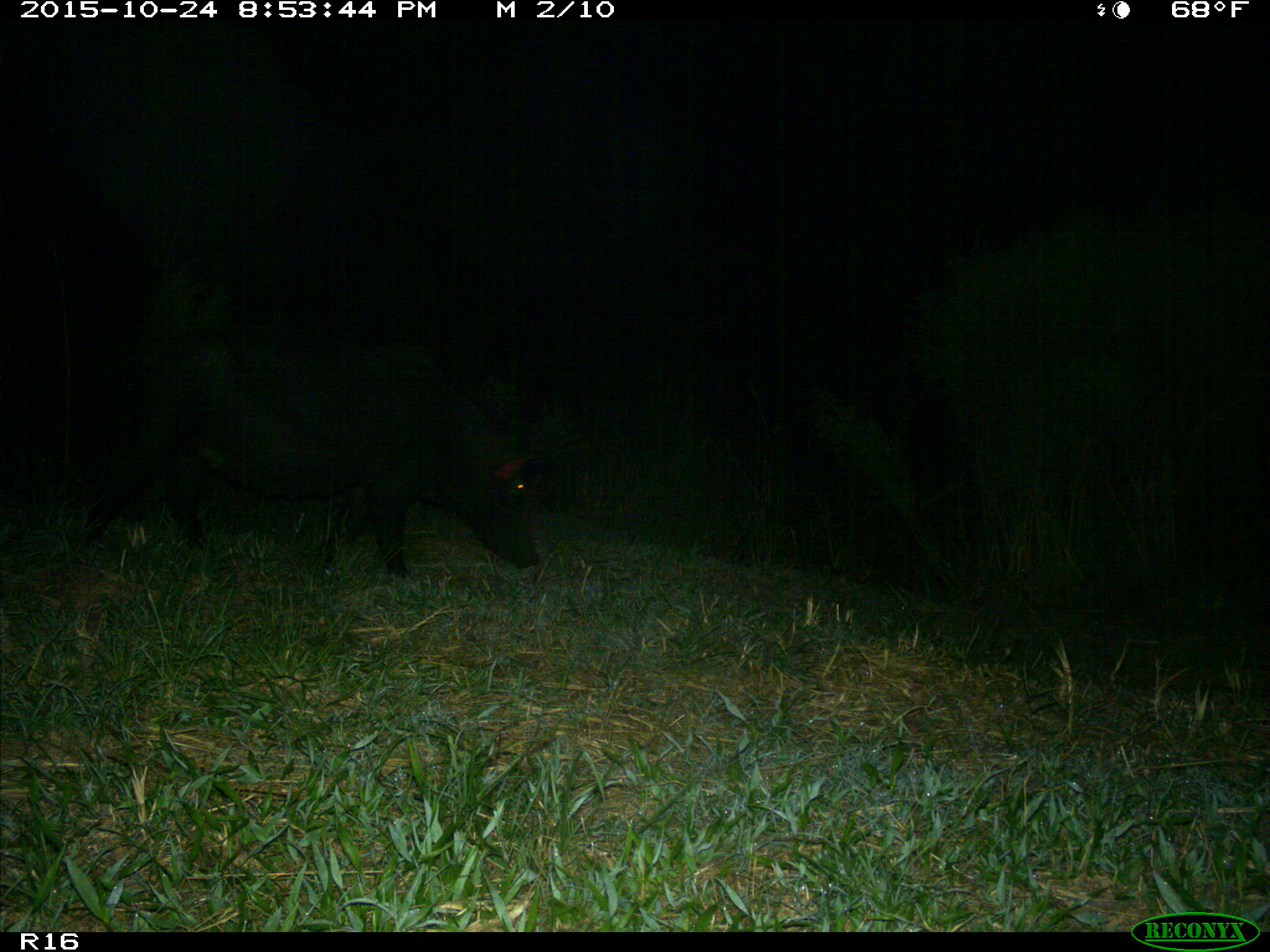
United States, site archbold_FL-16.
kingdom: Animalia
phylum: Chordata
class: Mammalia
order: Artiodactyla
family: Suidae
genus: Sus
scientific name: Sus scrofa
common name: wild boar